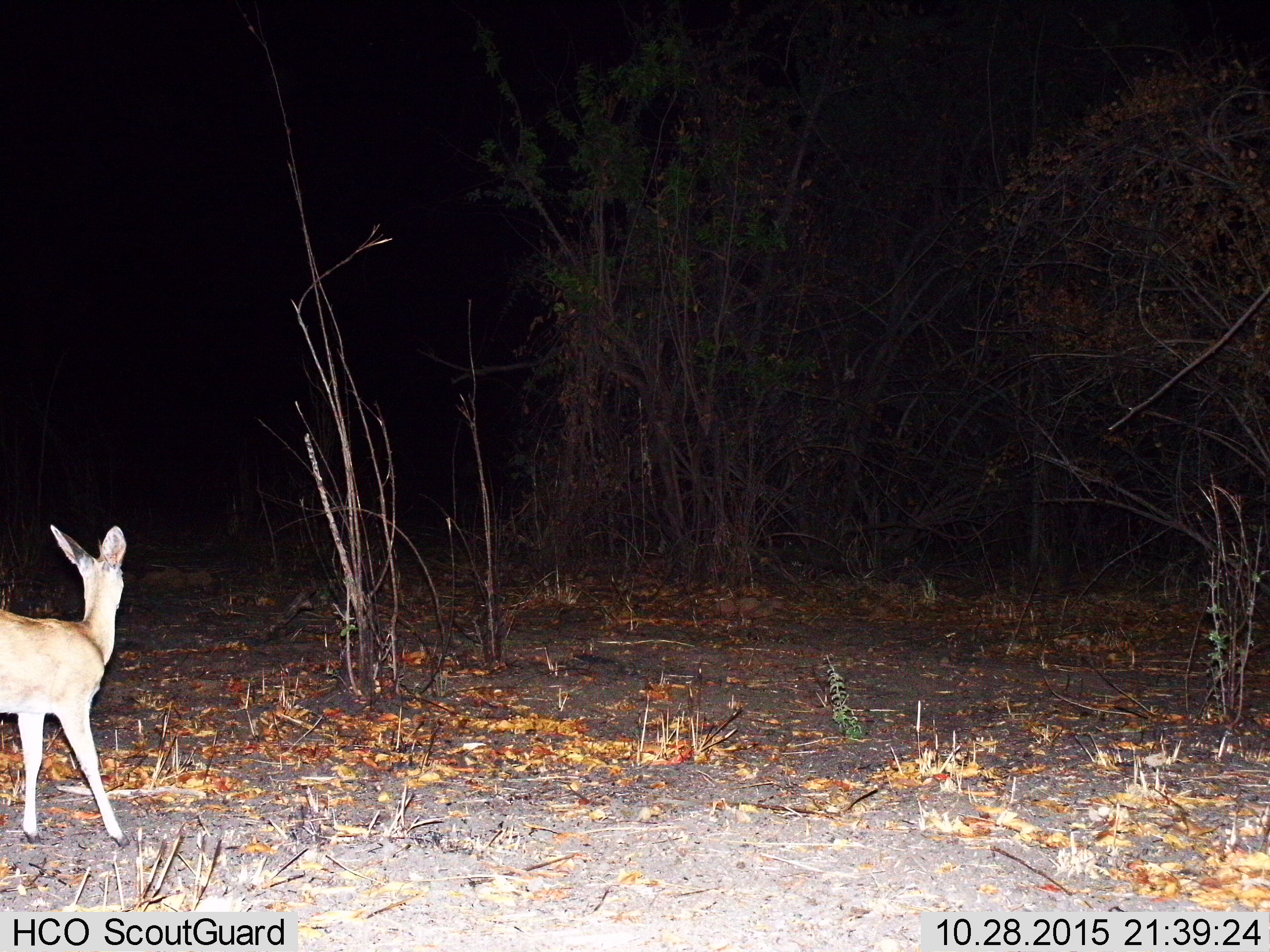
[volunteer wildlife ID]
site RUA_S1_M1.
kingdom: Animalia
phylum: Chordata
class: Mammalia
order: Artiodactyla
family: Bovidae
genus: Sylvicapra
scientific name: Sylvicapra grimmia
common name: common duiker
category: duikercommongrey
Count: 1.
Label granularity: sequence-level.